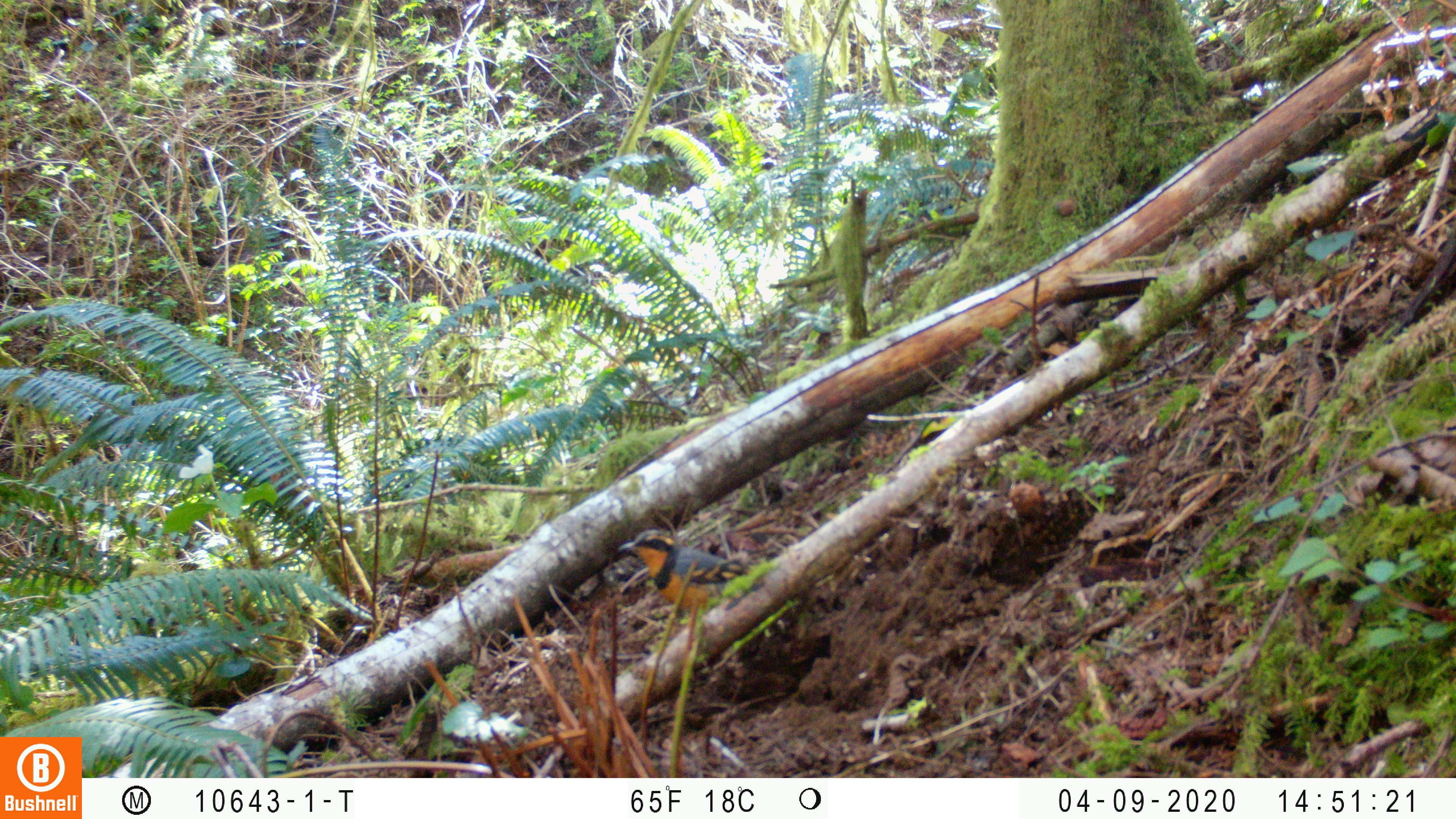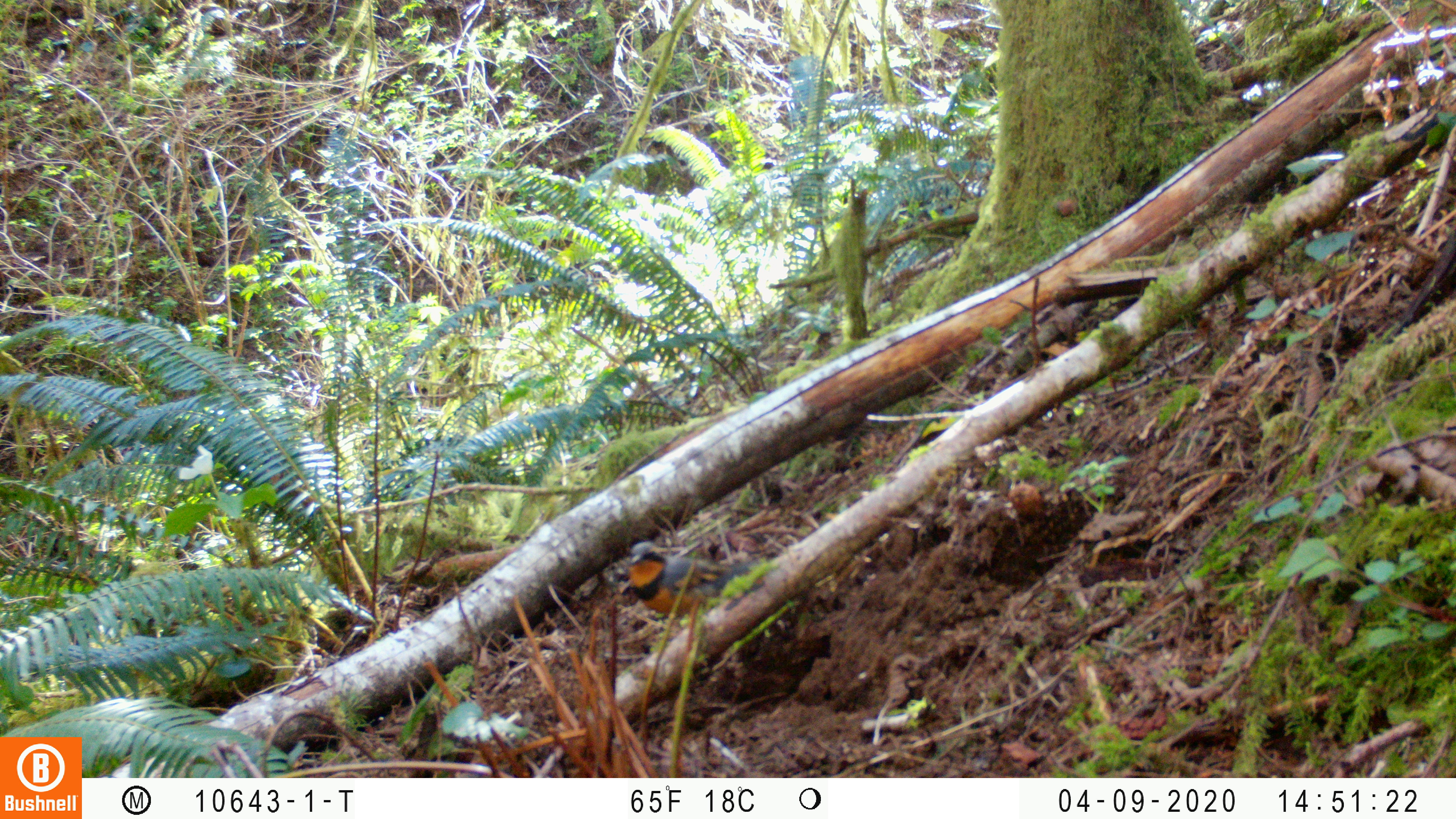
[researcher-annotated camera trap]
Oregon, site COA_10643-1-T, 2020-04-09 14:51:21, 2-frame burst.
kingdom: Animalia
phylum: Chordata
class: Aves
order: Passeriformes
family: Turdidae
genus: Ixoreus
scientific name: Ixoreus naevius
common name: varied thrush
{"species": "varied thrush (Ixoreus naevius)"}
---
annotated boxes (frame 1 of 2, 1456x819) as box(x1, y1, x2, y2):
varied thrush: box(614, 530, 772, 617)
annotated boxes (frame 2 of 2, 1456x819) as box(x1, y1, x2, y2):
varied thrush: box(622, 539, 757, 612)